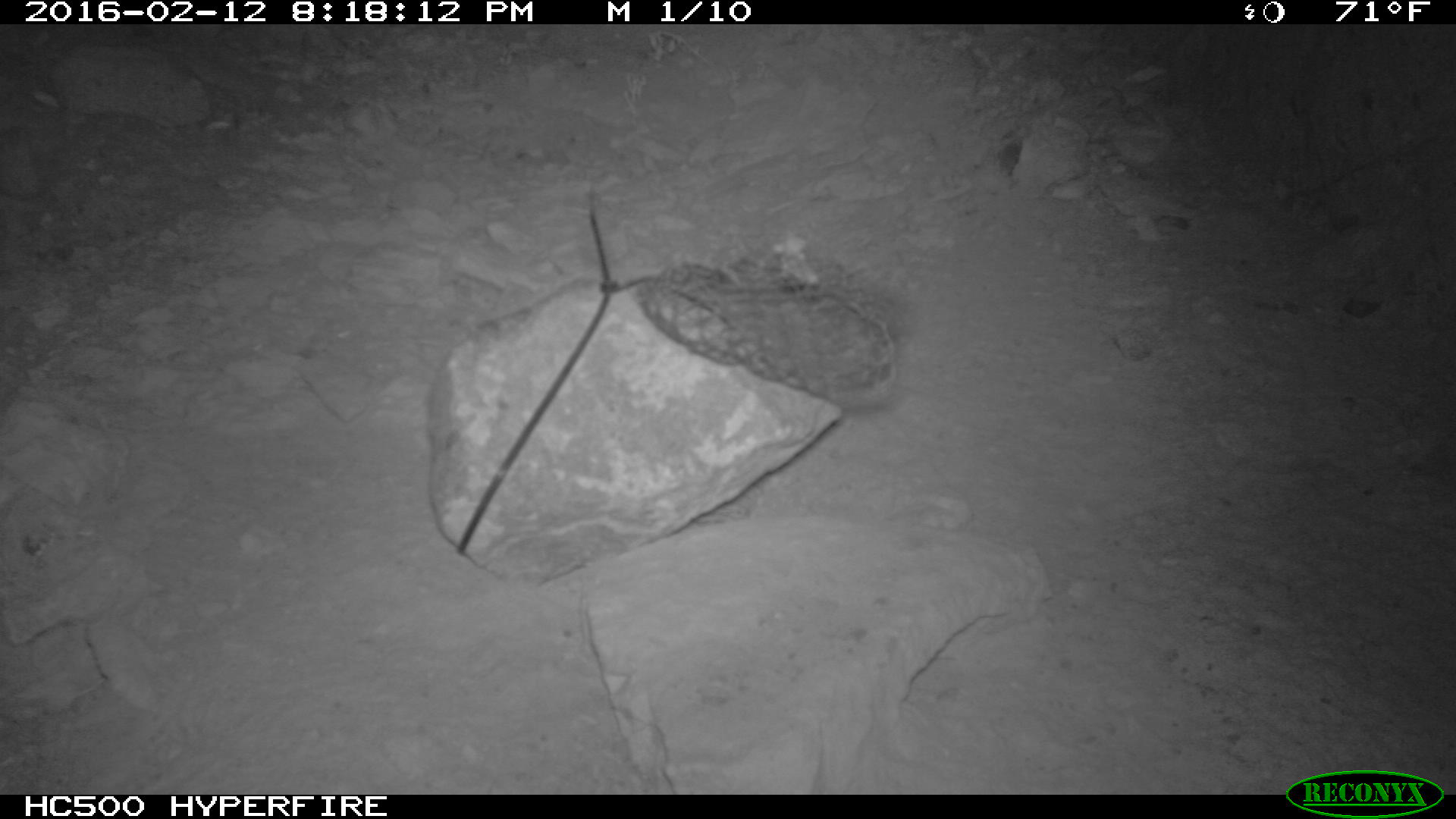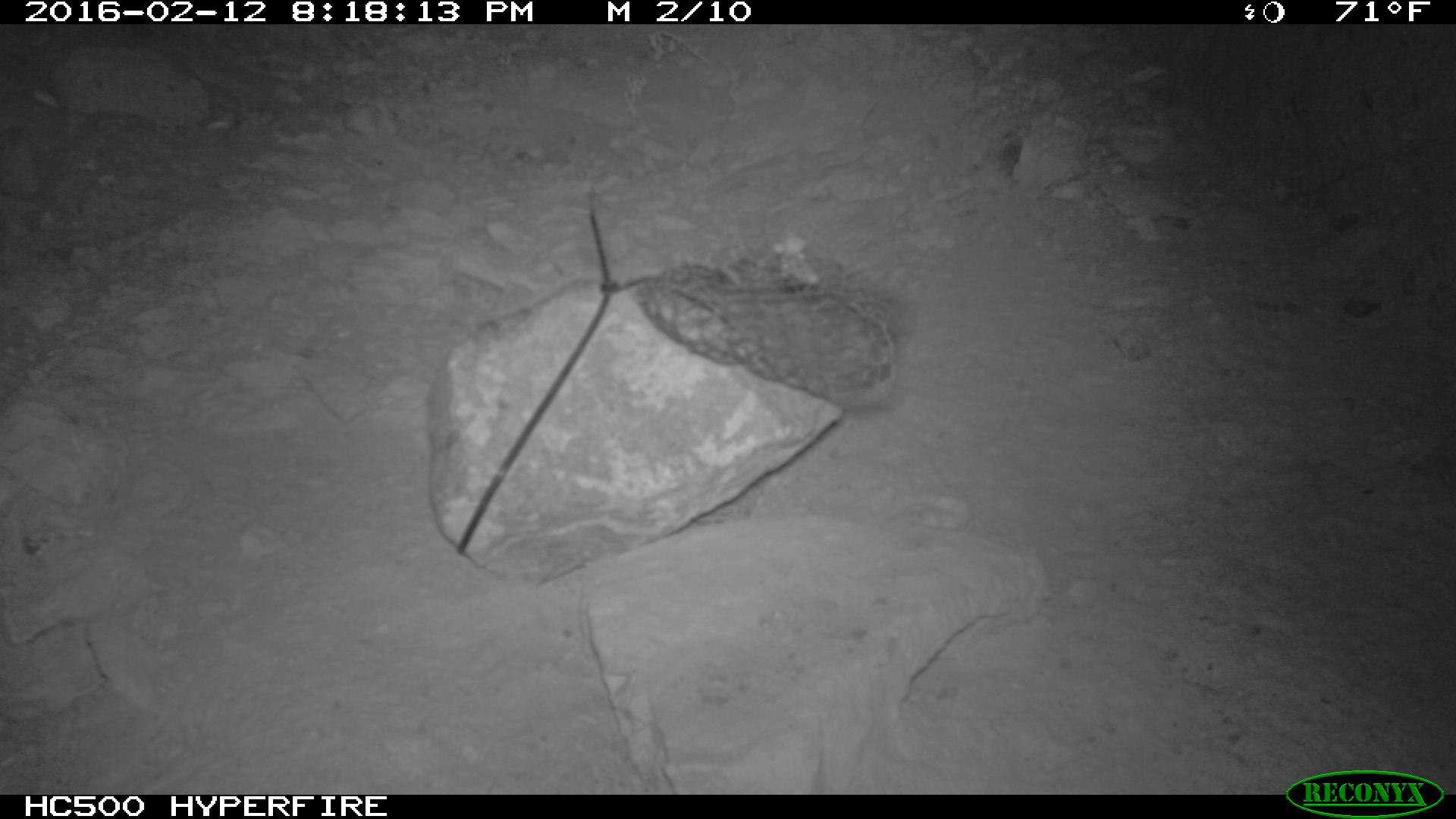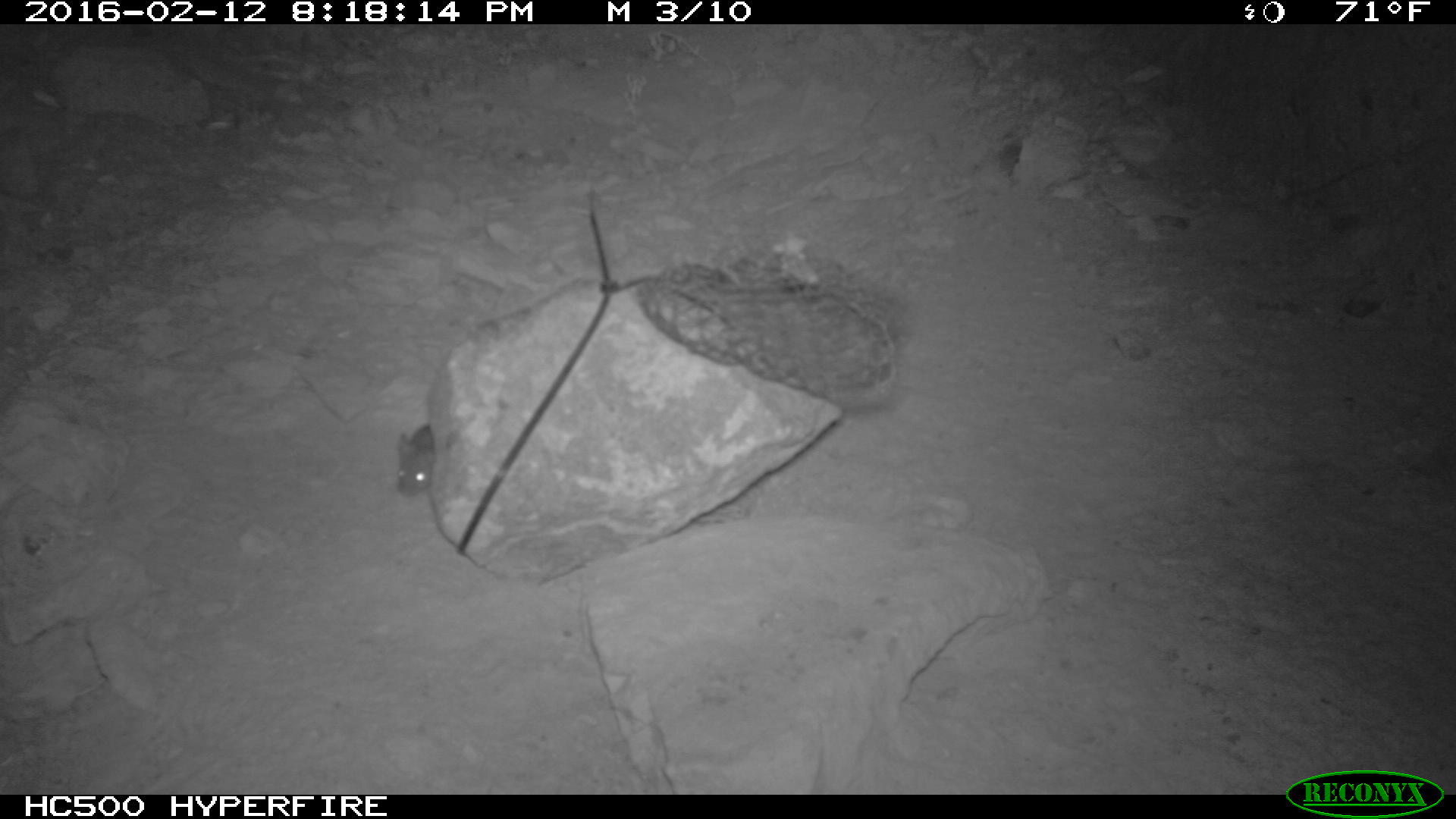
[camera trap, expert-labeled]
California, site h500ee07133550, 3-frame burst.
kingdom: Animalia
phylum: Chordata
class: Mammalia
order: Rodentia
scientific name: Rodentia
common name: rodent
Rodent (Rodentia).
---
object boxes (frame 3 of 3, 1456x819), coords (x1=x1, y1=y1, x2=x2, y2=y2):
rodent: (x1=391, y1=428, x2=438, y2=497)